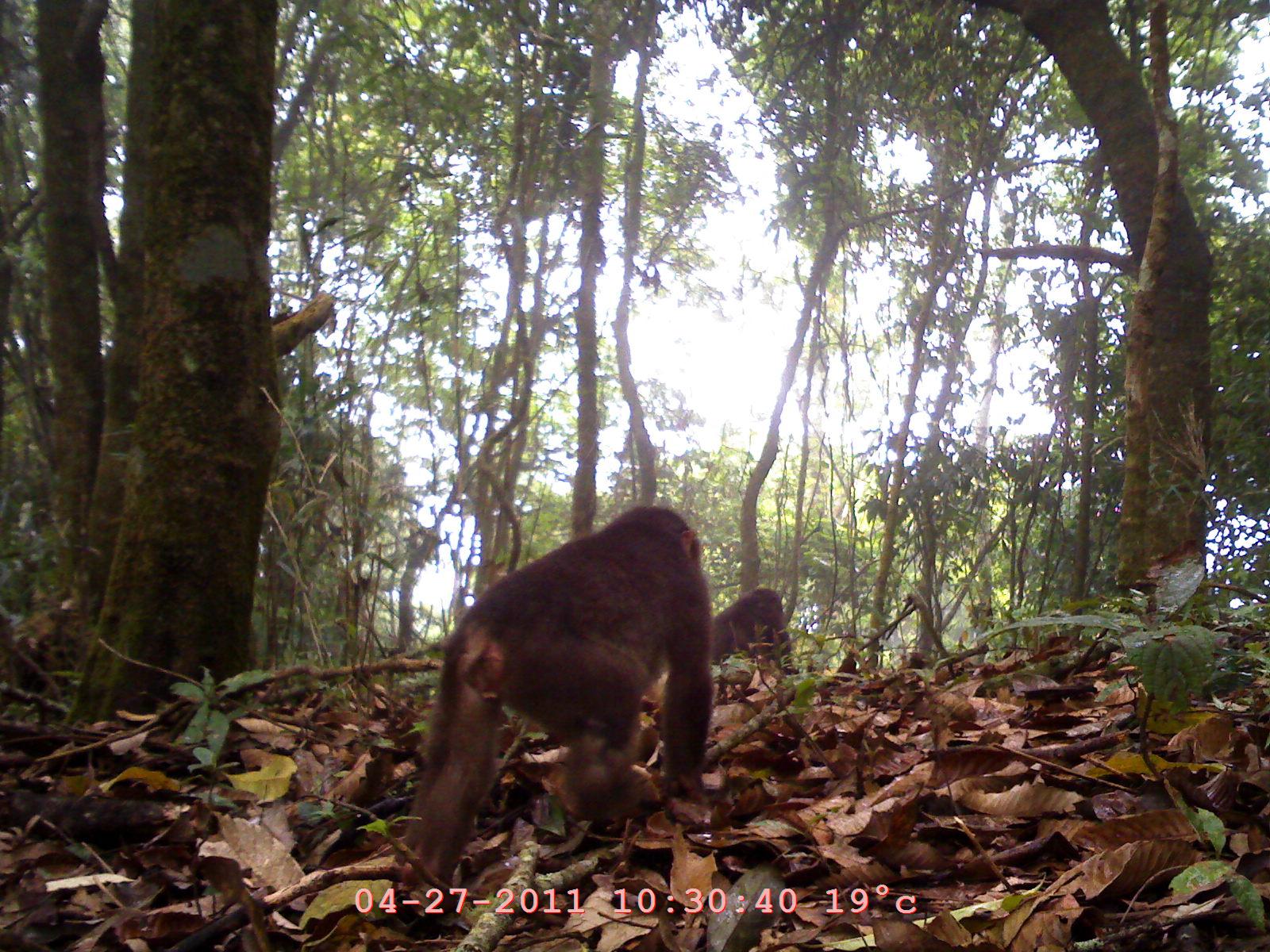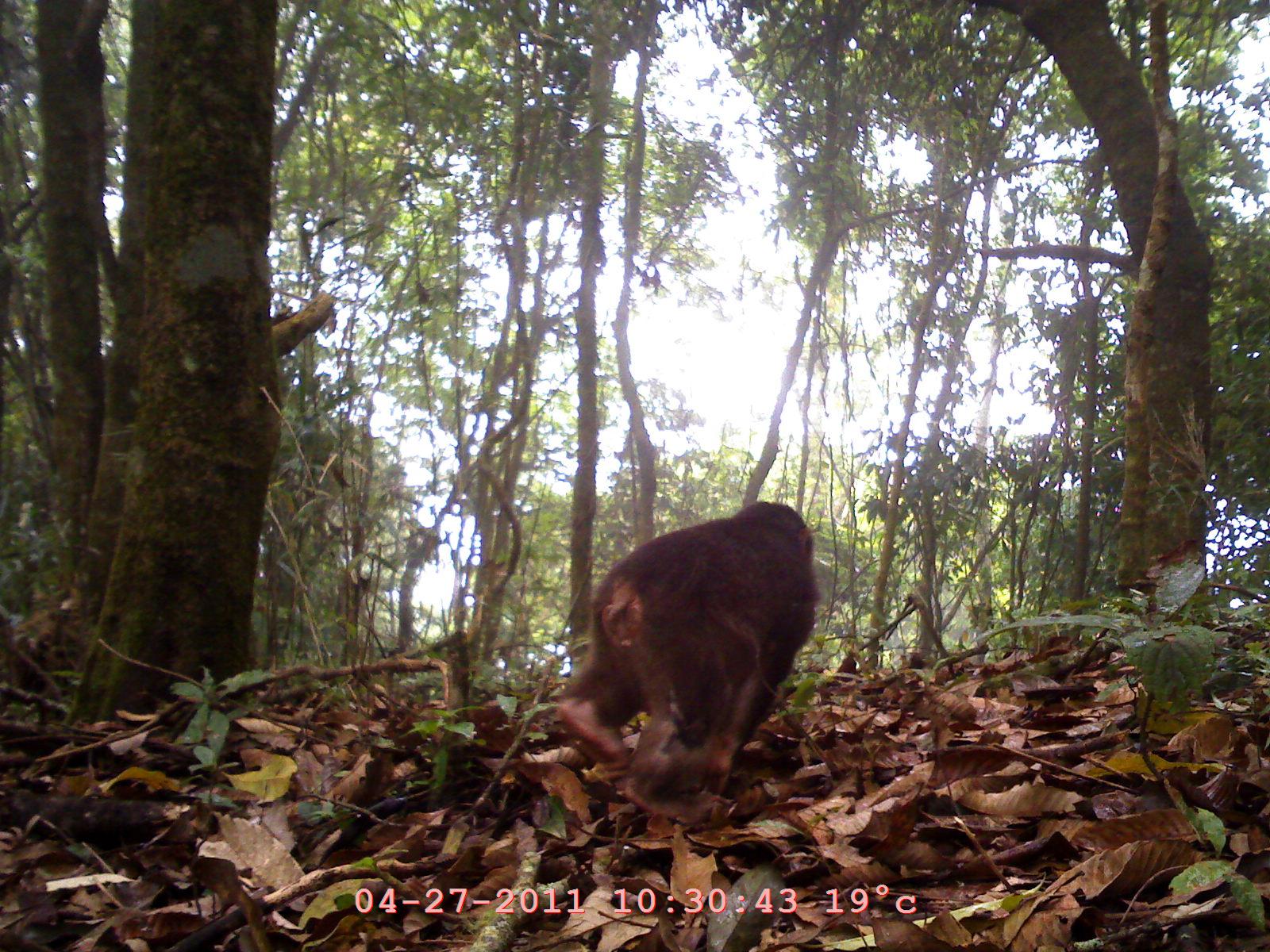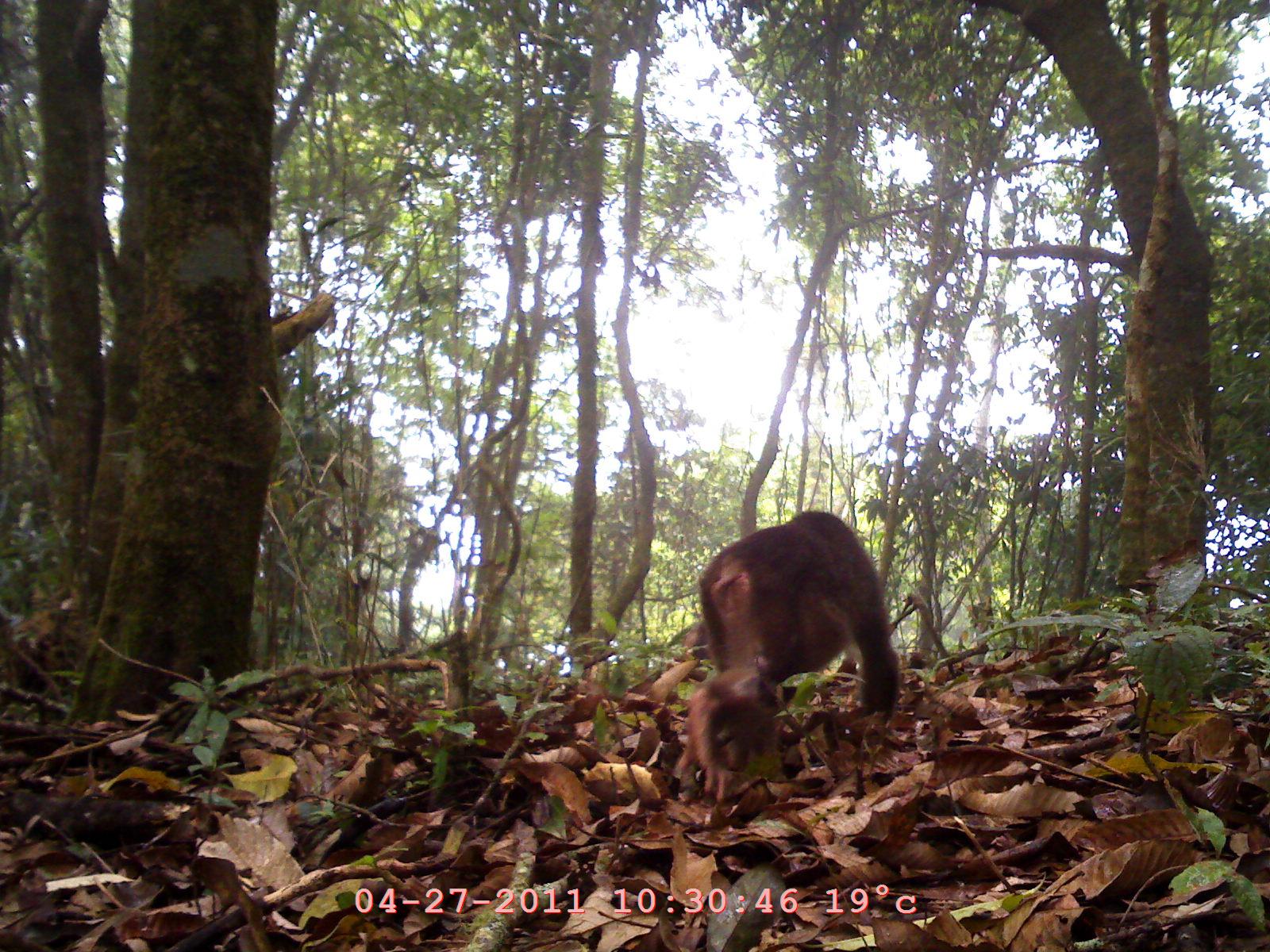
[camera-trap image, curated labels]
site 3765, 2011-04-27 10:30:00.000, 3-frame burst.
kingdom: Animalia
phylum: Chordata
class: Mammalia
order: Primates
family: Cercopithecidae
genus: Macaca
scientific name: Macaca arctoides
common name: stump-tailed macaque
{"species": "Macaca arctoides (stump-tailed macaque)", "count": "2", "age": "adult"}